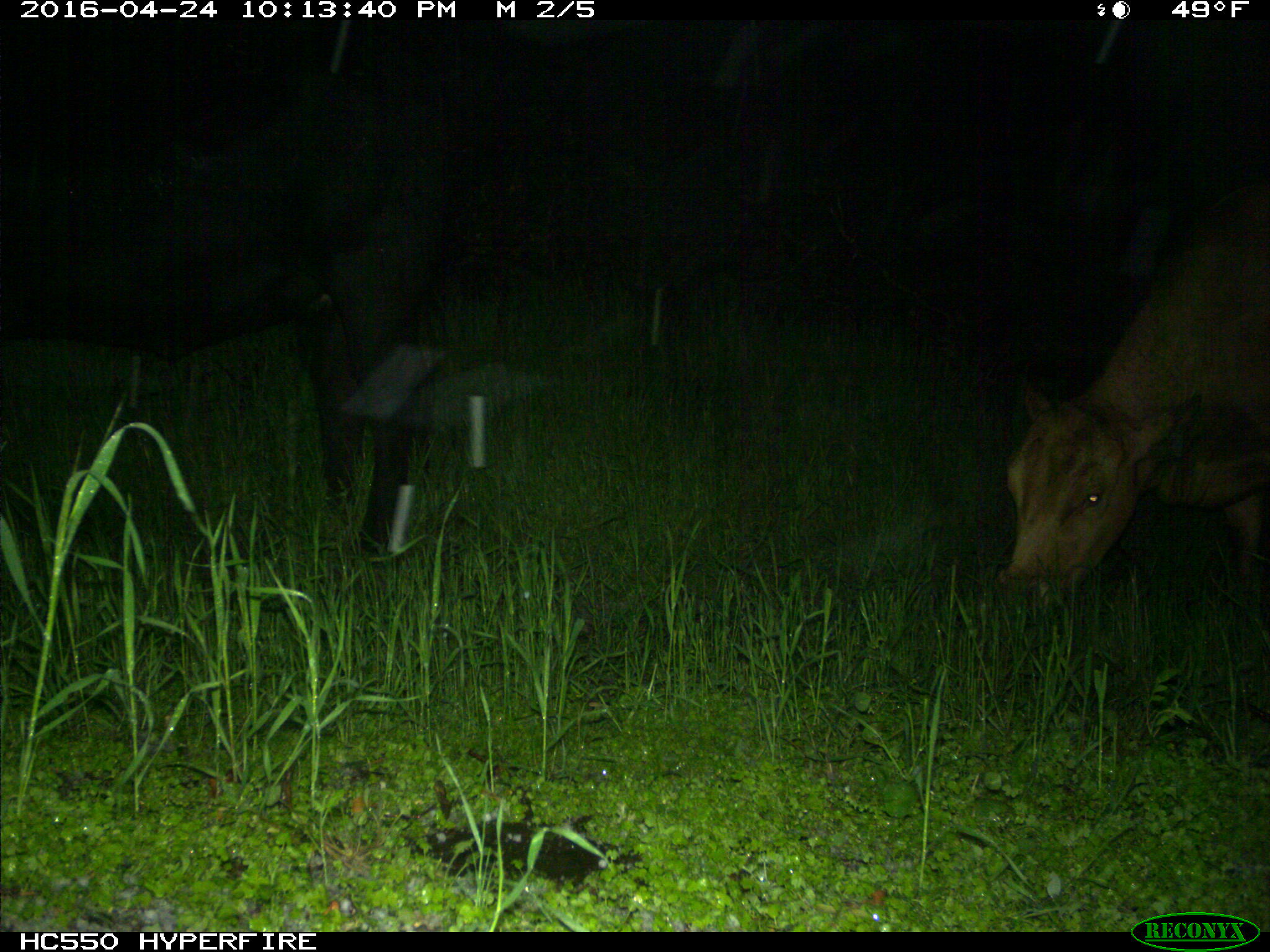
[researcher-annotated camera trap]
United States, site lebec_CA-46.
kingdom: Animalia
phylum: Chordata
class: Mammalia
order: Artiodactyla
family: Bovidae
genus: Bos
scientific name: Bos taurus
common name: domestic cow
Bos taurus (domestic cow).